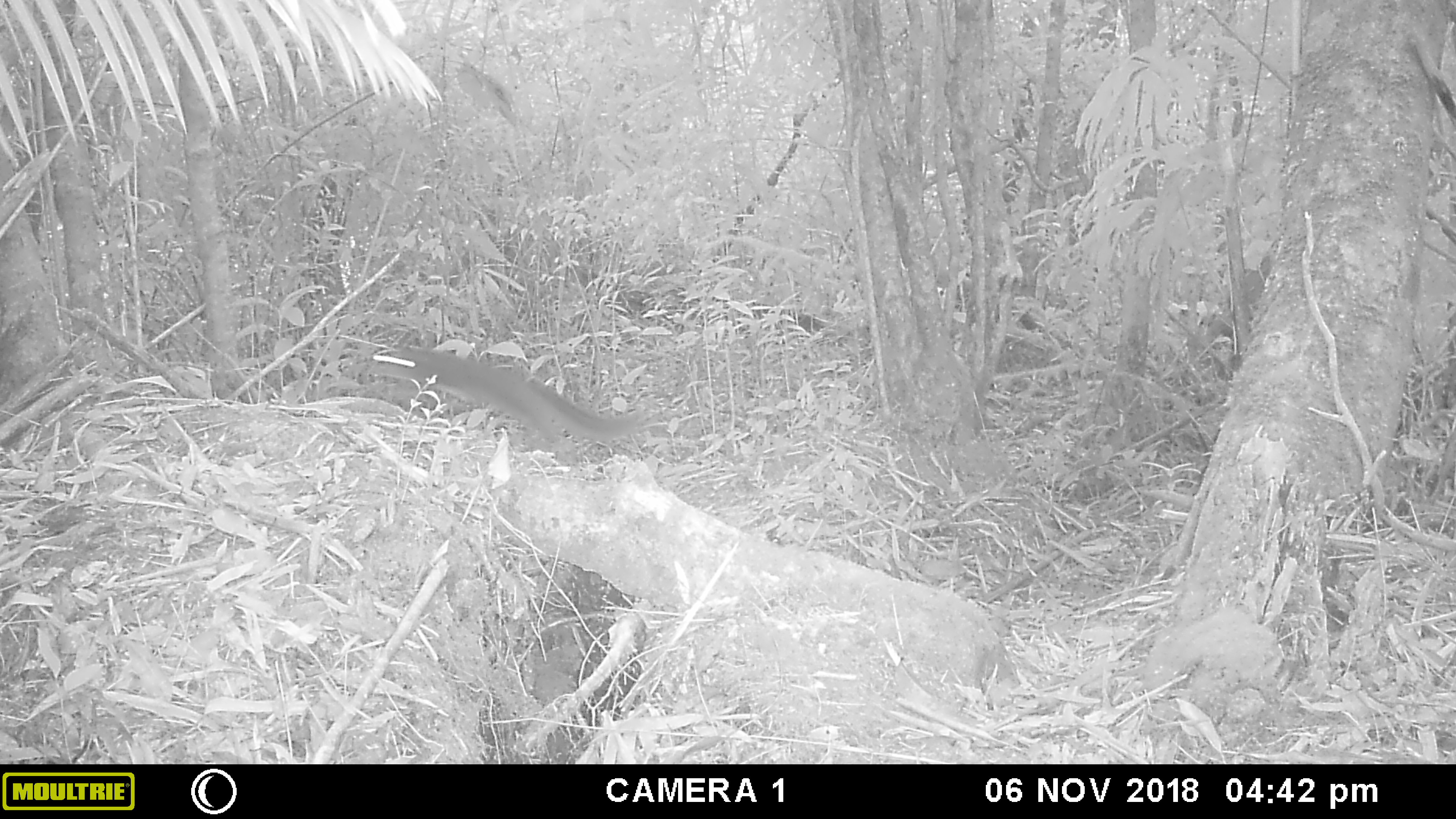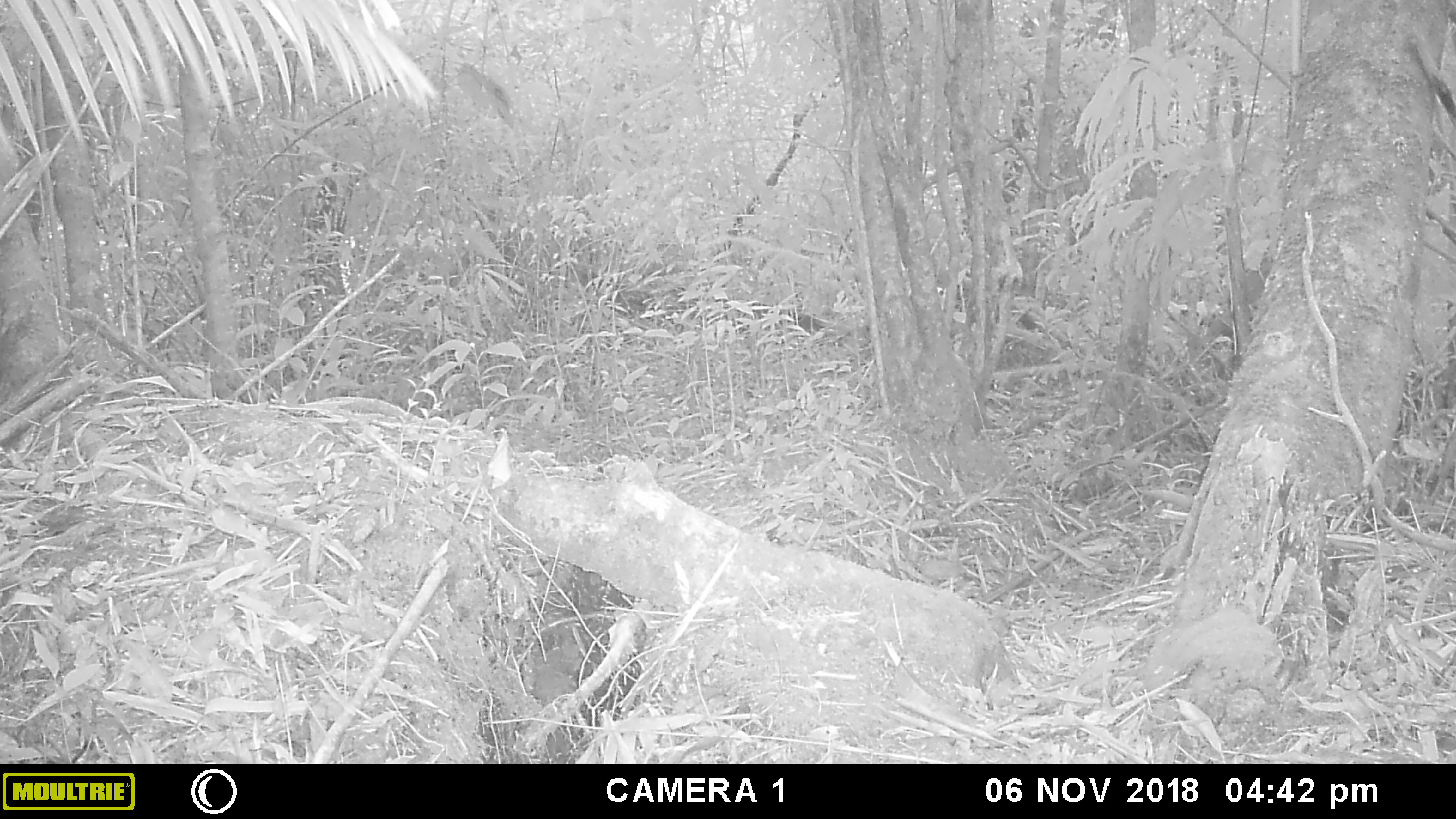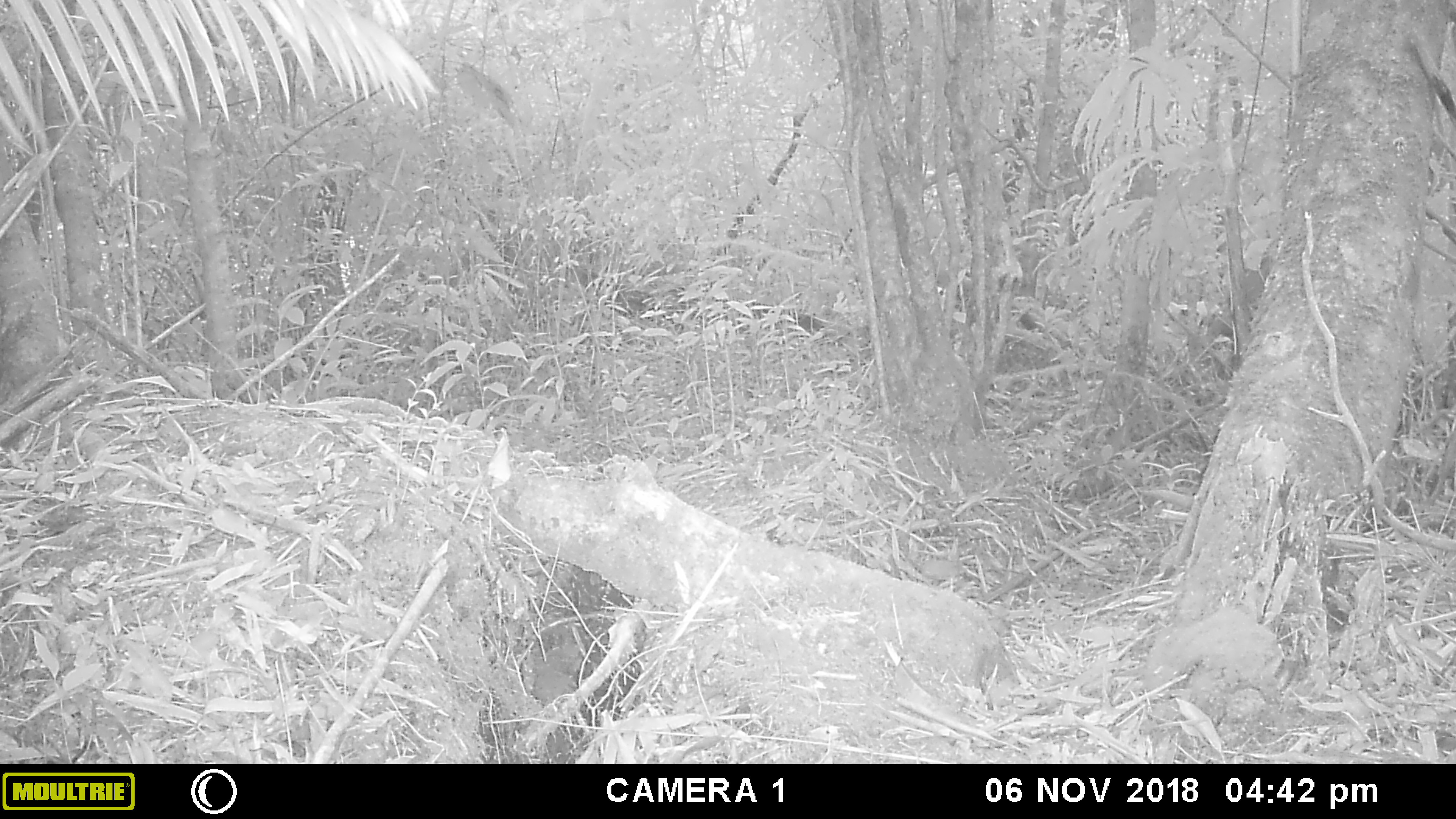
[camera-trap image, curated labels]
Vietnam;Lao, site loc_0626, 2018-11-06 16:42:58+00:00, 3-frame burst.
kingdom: Animalia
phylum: Chordata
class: Mammalia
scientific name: Mammalia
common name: mammal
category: unidentified small mammal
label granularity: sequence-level